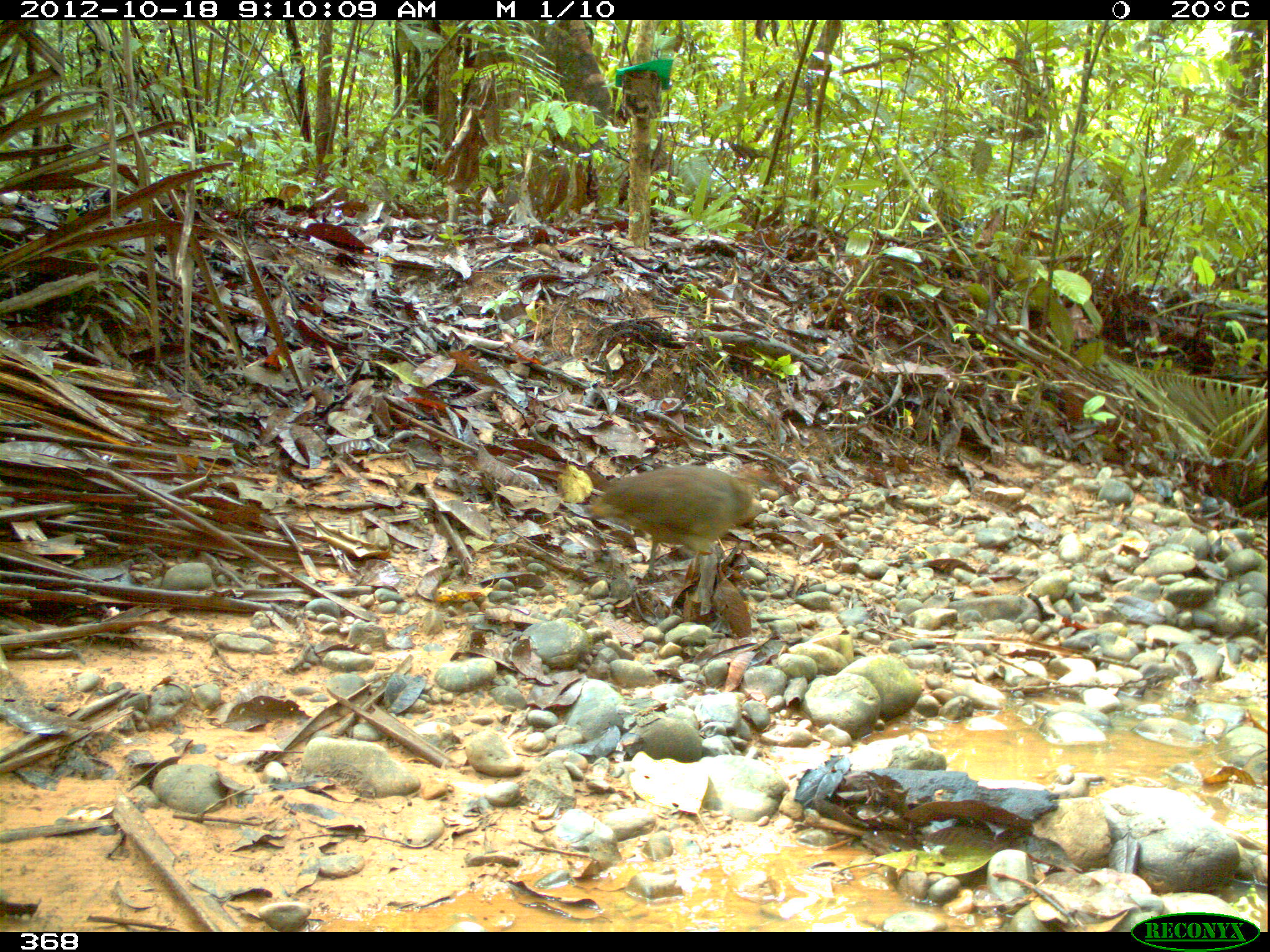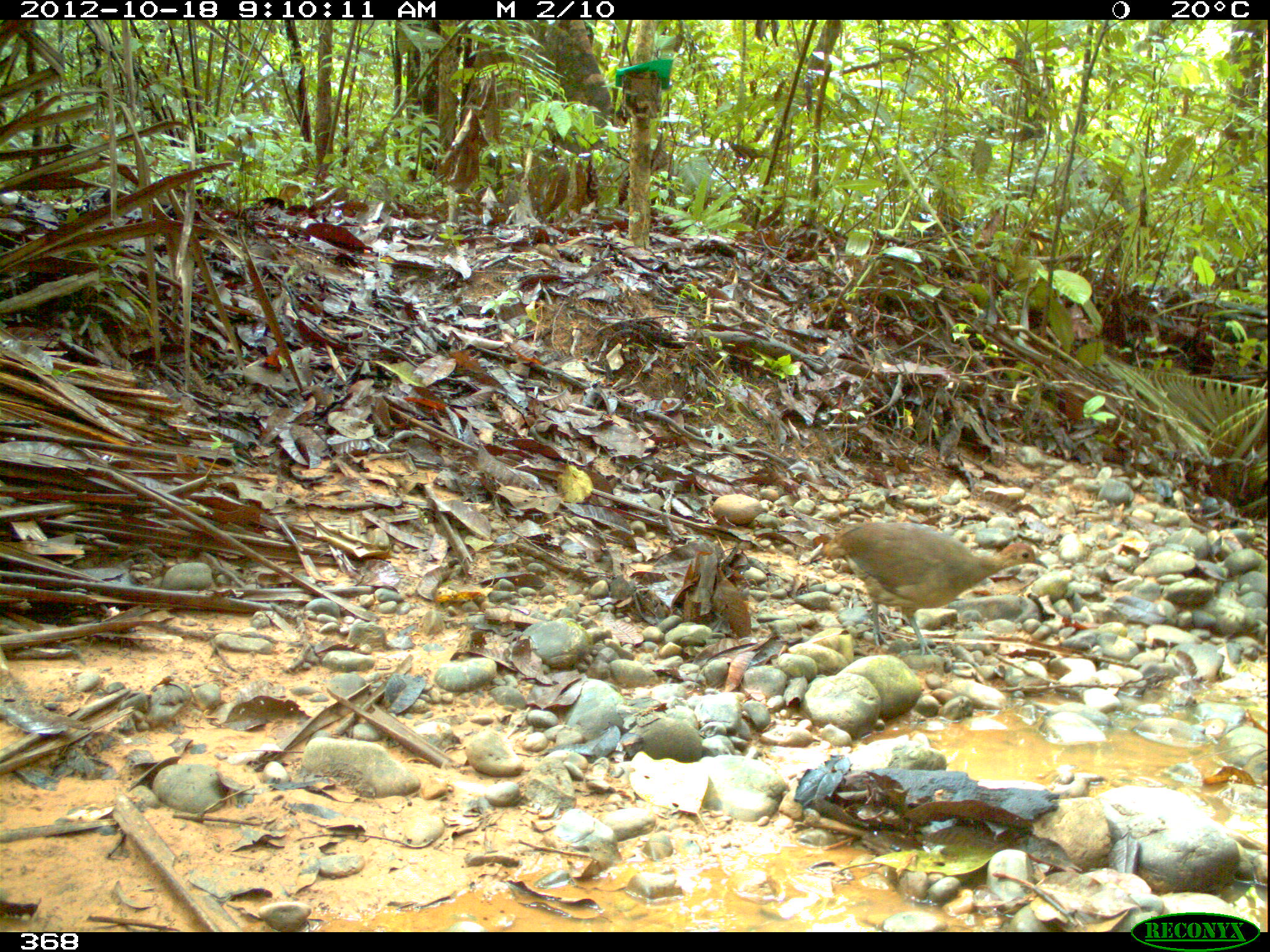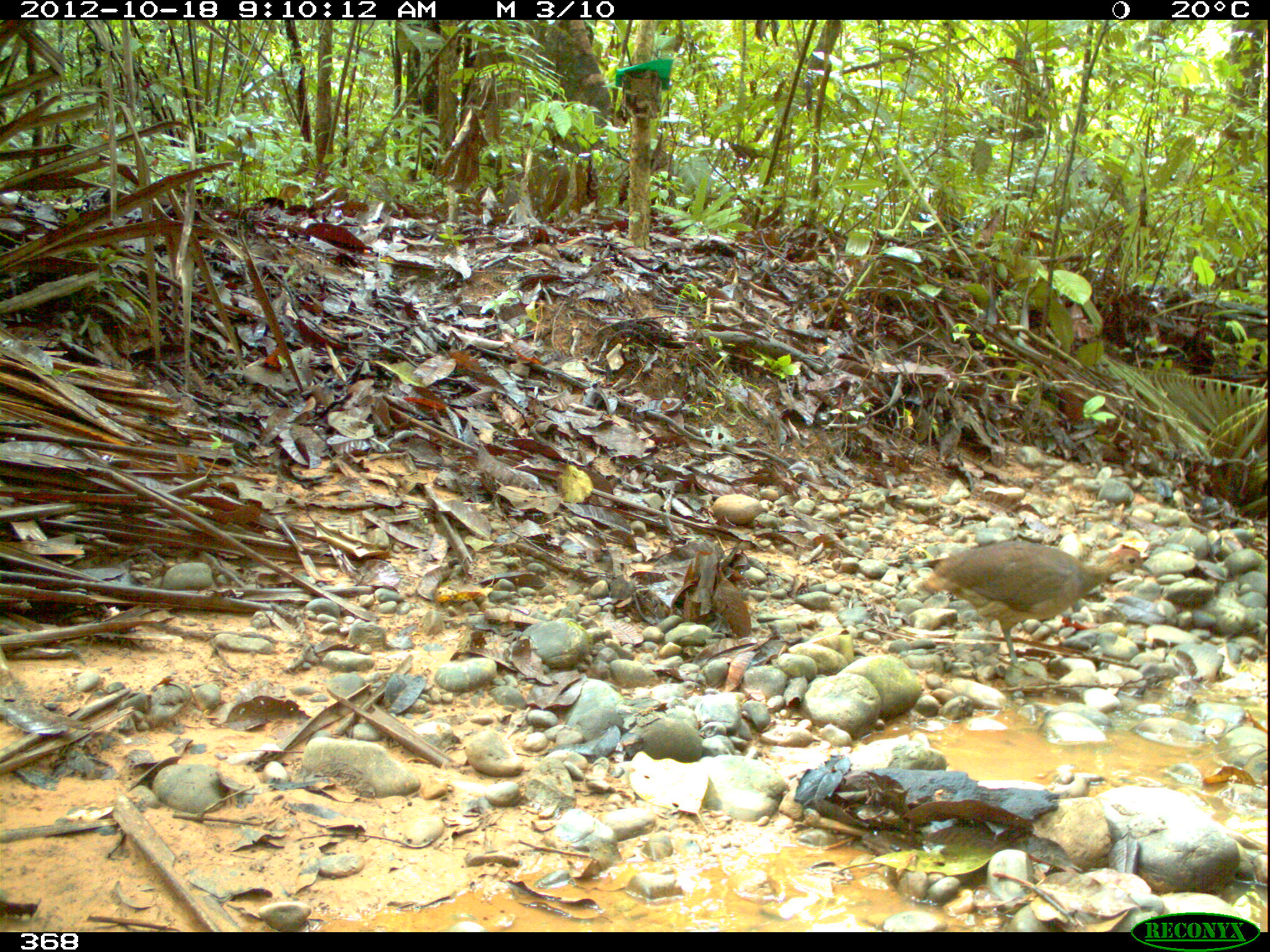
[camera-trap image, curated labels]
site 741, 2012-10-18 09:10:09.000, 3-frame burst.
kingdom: Animalia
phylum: Chordata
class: Aves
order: Galliformes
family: Phasianidae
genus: Alectoris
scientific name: Alectoris rufa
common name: red-legged partridge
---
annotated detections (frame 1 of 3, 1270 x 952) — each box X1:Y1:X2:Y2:
alectoris rufa: 580:463:800:577